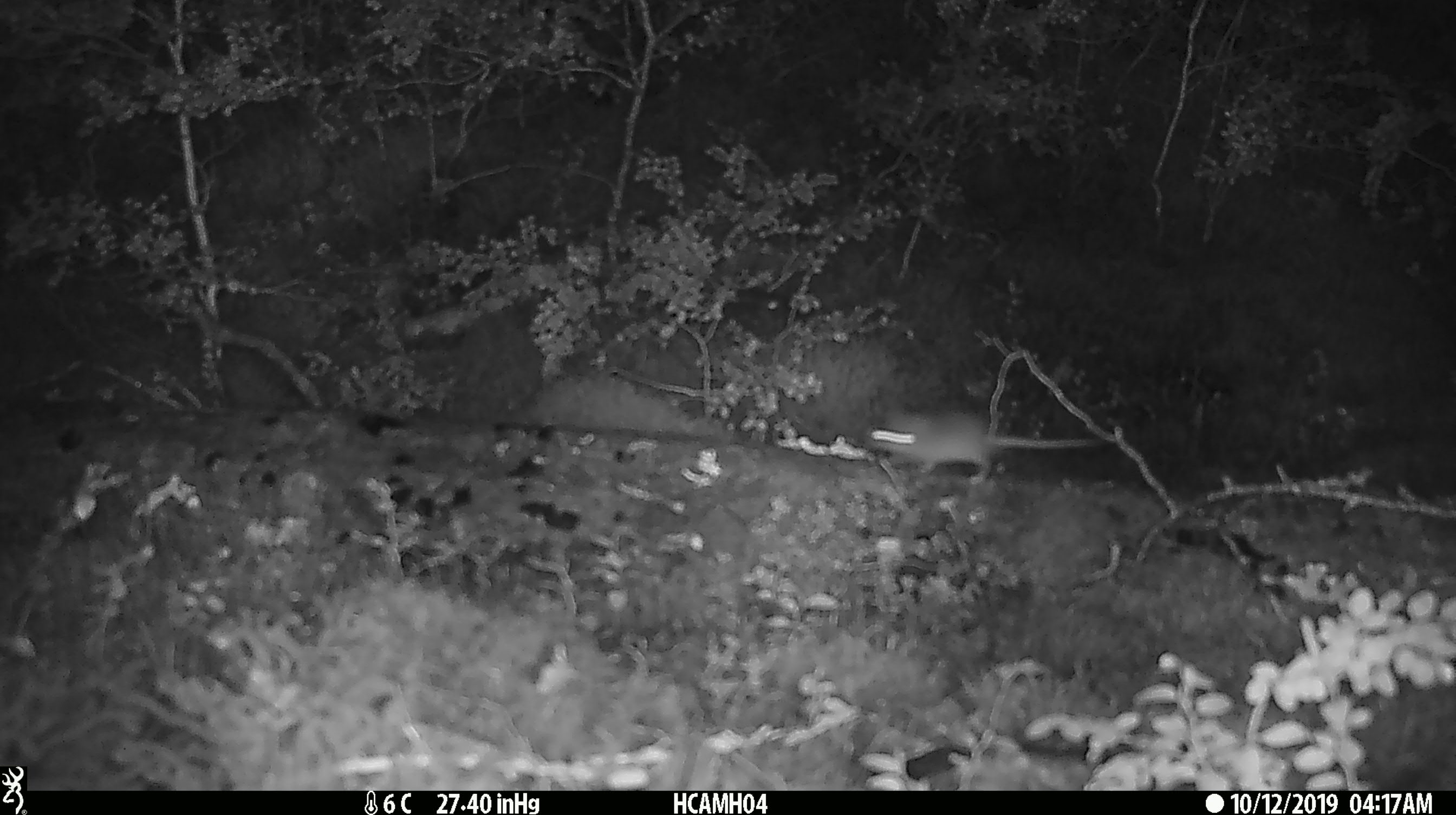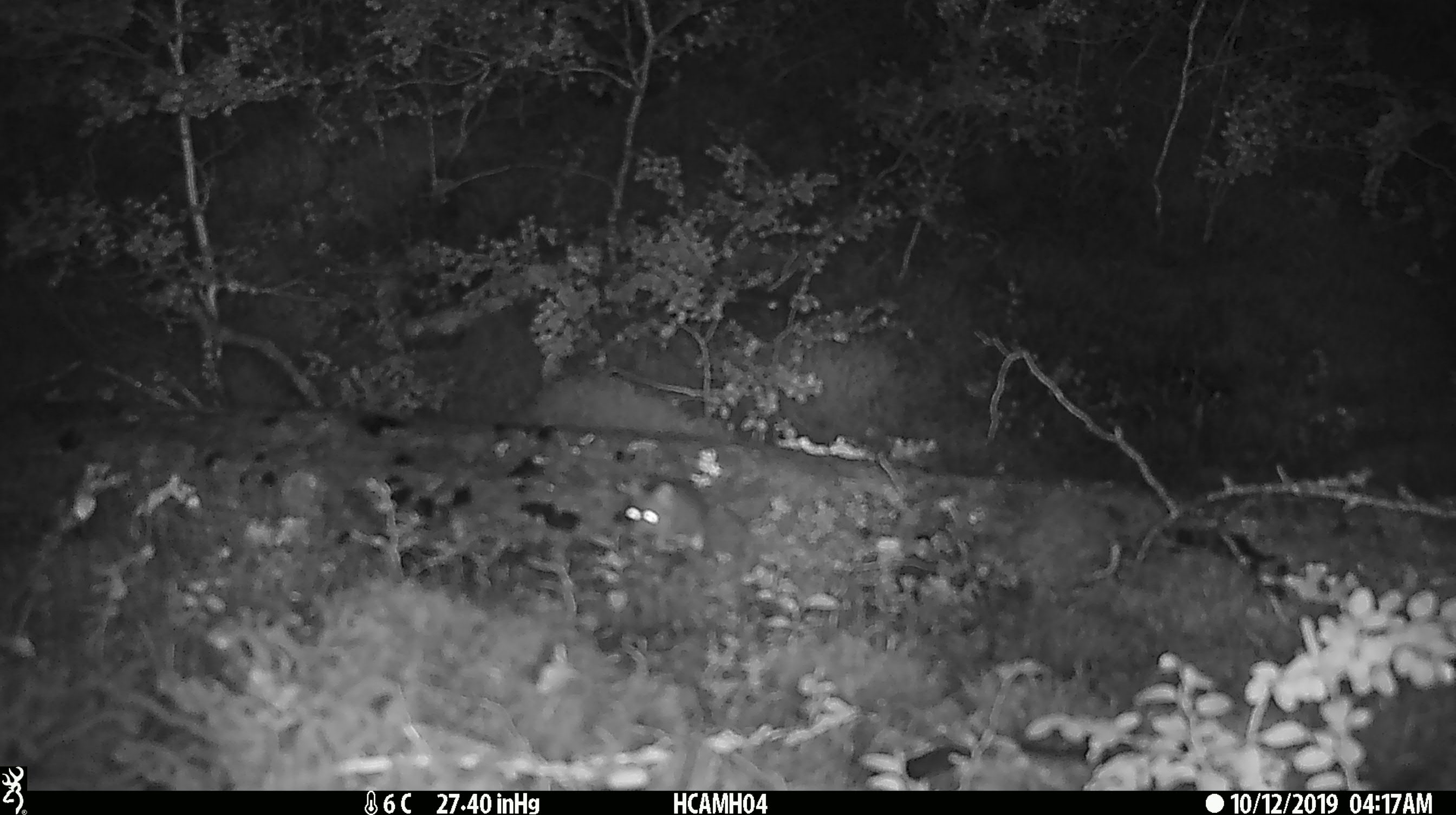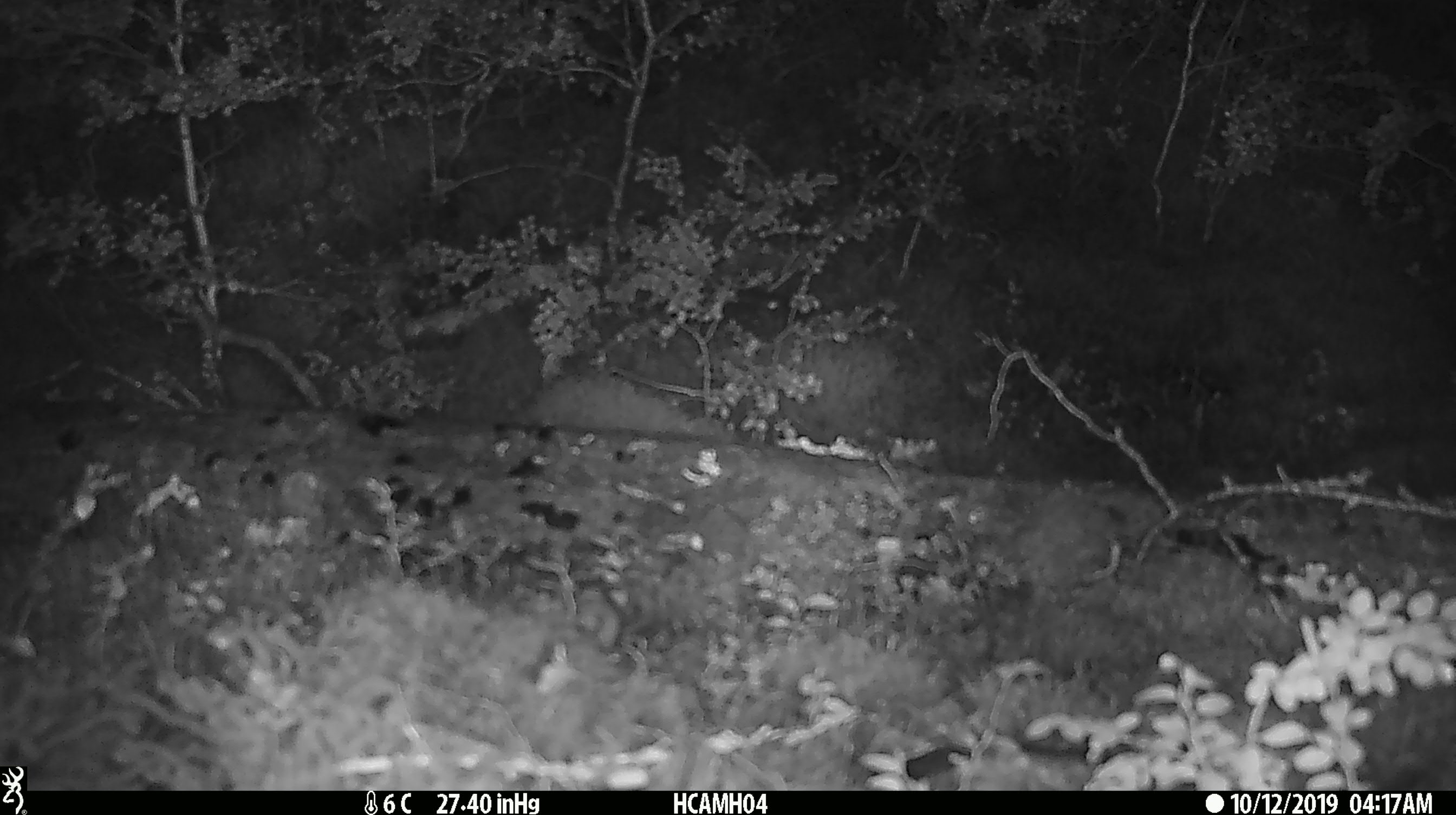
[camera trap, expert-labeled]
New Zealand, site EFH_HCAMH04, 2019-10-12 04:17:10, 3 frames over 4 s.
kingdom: Animalia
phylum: Chordata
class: Mammalia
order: Rodentia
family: Muridae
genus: Mus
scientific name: Mus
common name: mouse